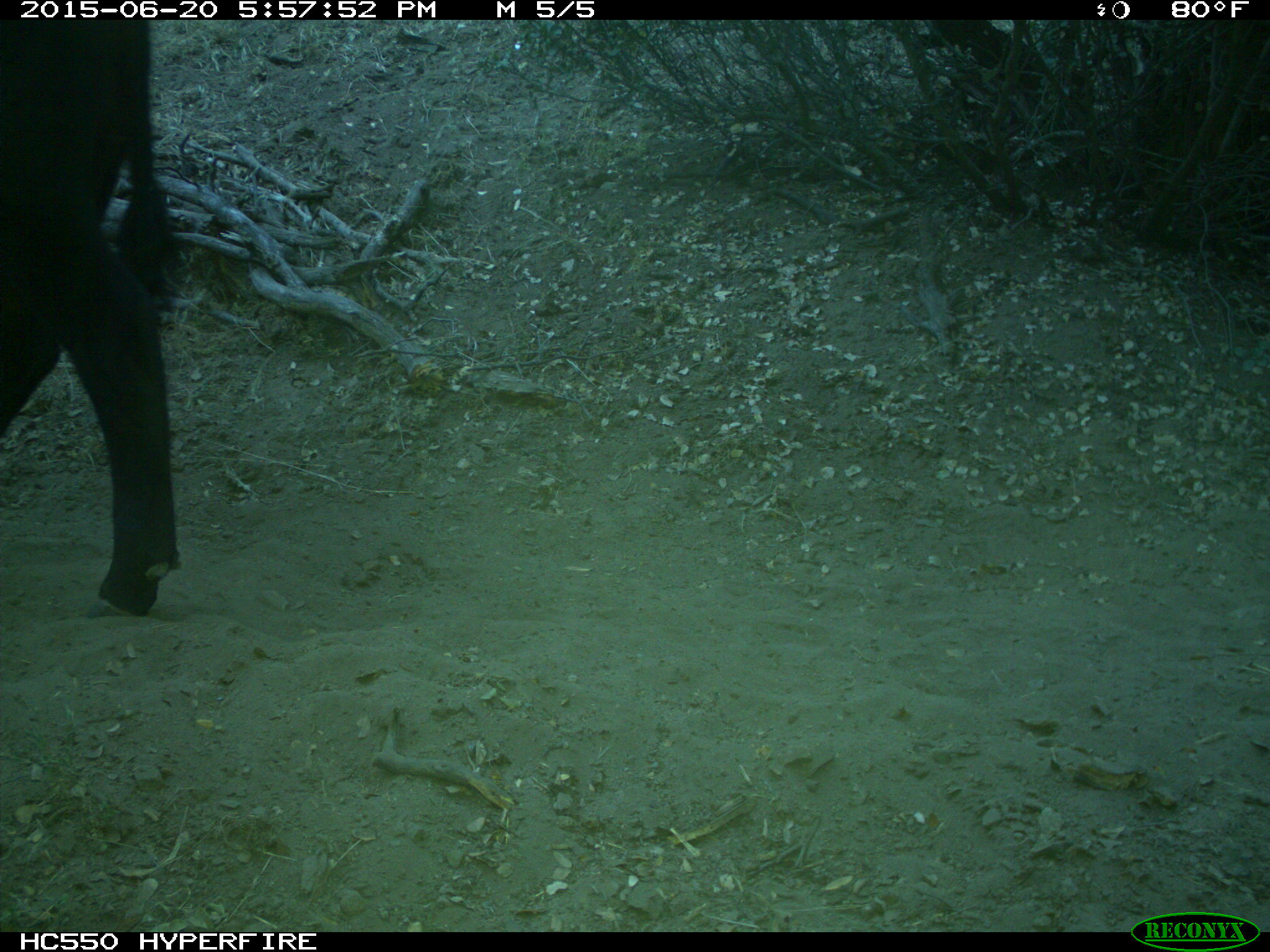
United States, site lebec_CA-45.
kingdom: Animalia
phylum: Chordata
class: Mammalia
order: Artiodactyla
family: Bovidae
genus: Bos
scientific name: Bos taurus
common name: domestic cow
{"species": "Bos taurus (domestic cow)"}